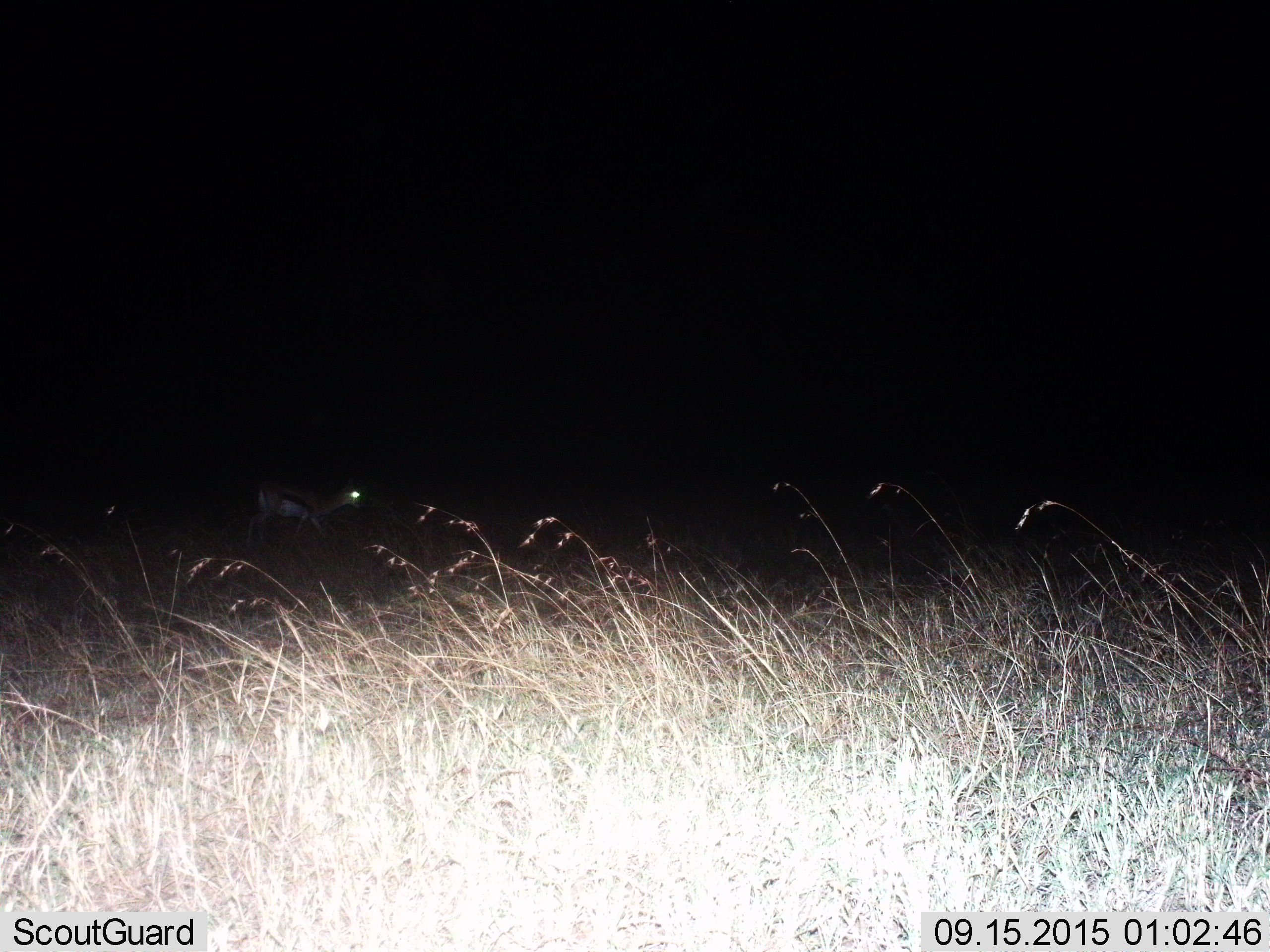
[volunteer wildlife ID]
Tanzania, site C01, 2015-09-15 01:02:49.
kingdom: Animalia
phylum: Chordata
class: Mammalia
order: Artiodactyla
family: Bovidae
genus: Eudorcas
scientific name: Eudorcas thomsonii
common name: thomson's gazelle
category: gazellethomsons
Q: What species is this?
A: Gazellethomsons (thomson's gazelle) (Eudorcas thomsonii).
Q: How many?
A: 1.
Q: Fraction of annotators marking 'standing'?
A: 15%.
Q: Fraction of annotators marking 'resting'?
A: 0%.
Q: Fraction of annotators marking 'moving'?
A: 85%.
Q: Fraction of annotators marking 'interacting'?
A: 0%.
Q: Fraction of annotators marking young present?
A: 0%.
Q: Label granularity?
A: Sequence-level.